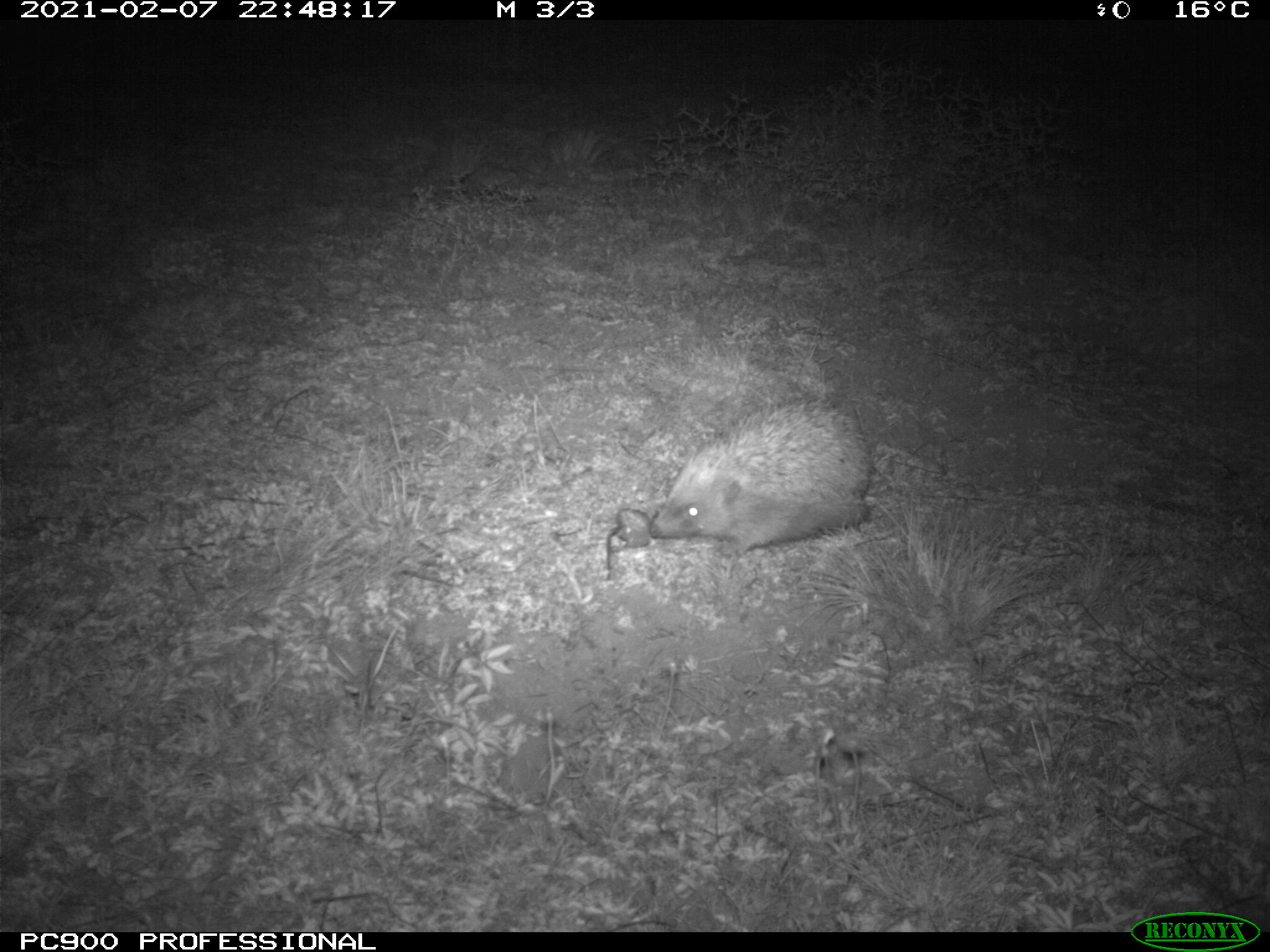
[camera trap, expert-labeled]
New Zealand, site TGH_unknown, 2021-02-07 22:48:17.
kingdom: Animalia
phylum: Chordata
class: Mammalia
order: Eulipotyphla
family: Erinaceidae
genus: Erinaceus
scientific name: Erinaceus europaeus europaeus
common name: european hedgehog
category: hedgehog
Hedgehog (european hedgehog) (Erinaceus europaeus europaeus).